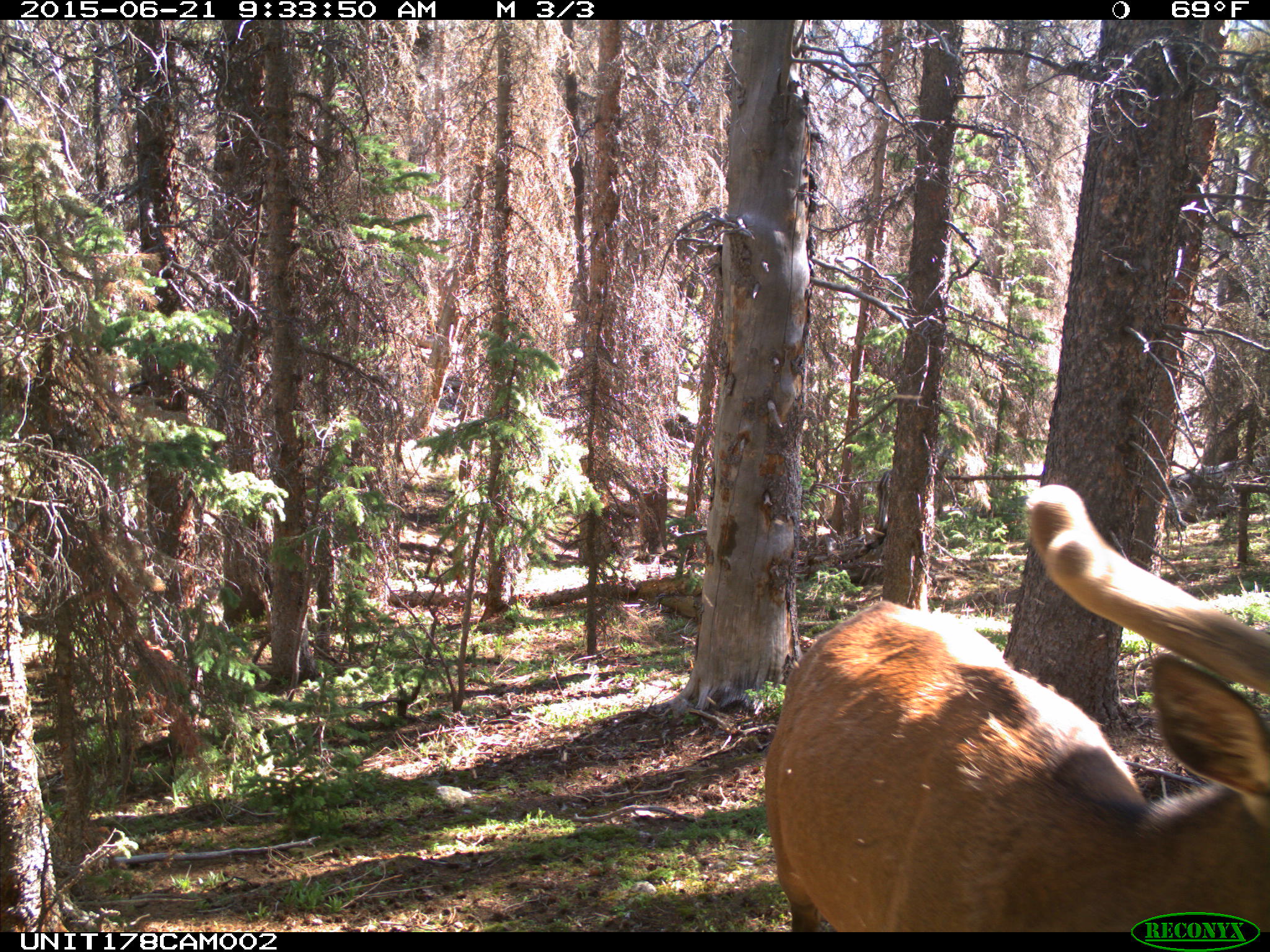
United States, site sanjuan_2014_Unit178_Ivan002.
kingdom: Animalia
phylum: Chordata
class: Mammalia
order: Artiodactyla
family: Cervidae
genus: Cervus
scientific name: Cervus elaphus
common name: red deer